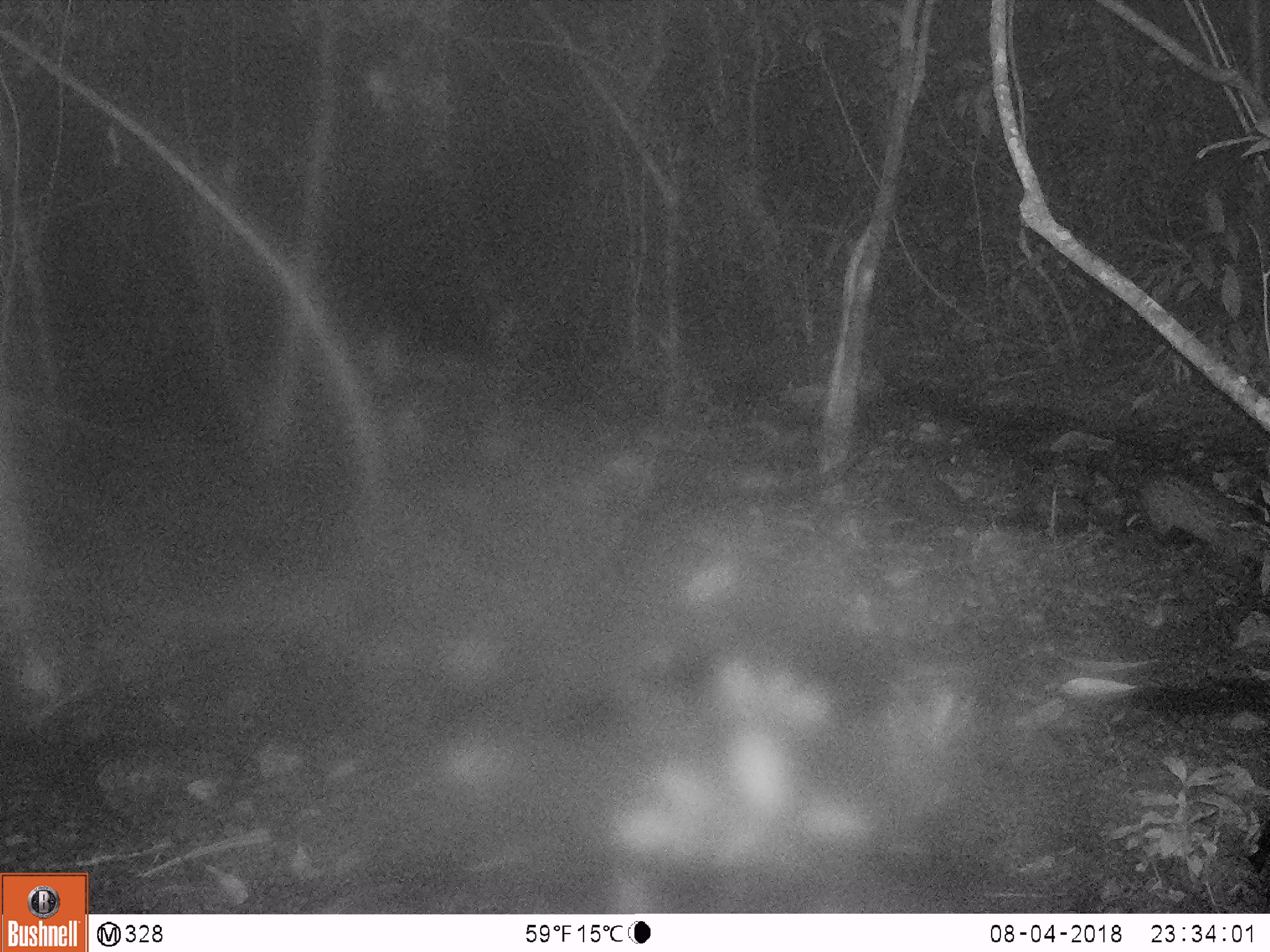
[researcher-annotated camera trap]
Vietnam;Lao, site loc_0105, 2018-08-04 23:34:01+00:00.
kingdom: Animalia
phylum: Chordata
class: Mammalia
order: Carnivora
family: Viverridae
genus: Paradoxurus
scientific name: Paradoxurus hermaphroditus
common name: common palm civet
Common palm civet (Paradoxurus hermaphroditus). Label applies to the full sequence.